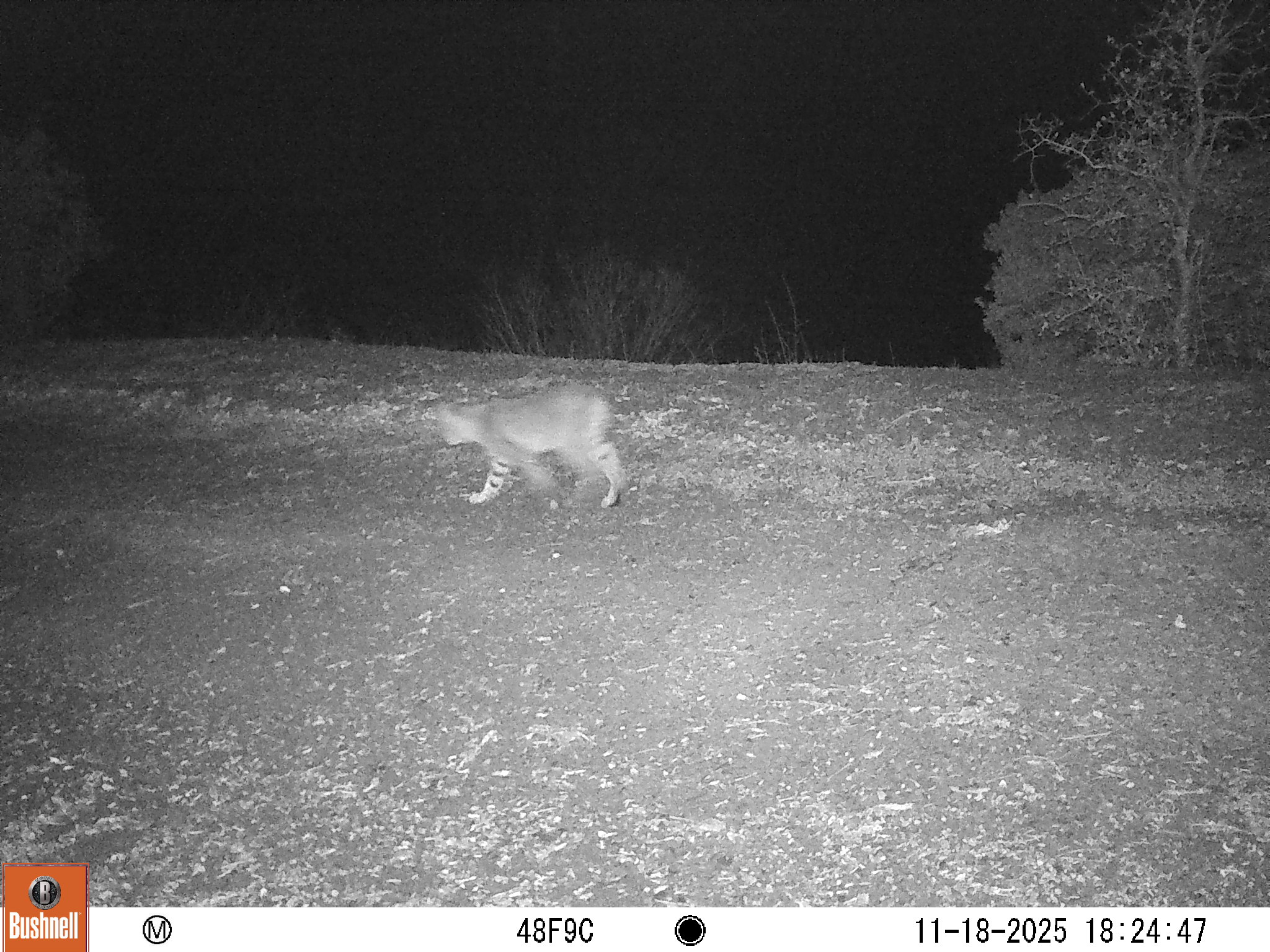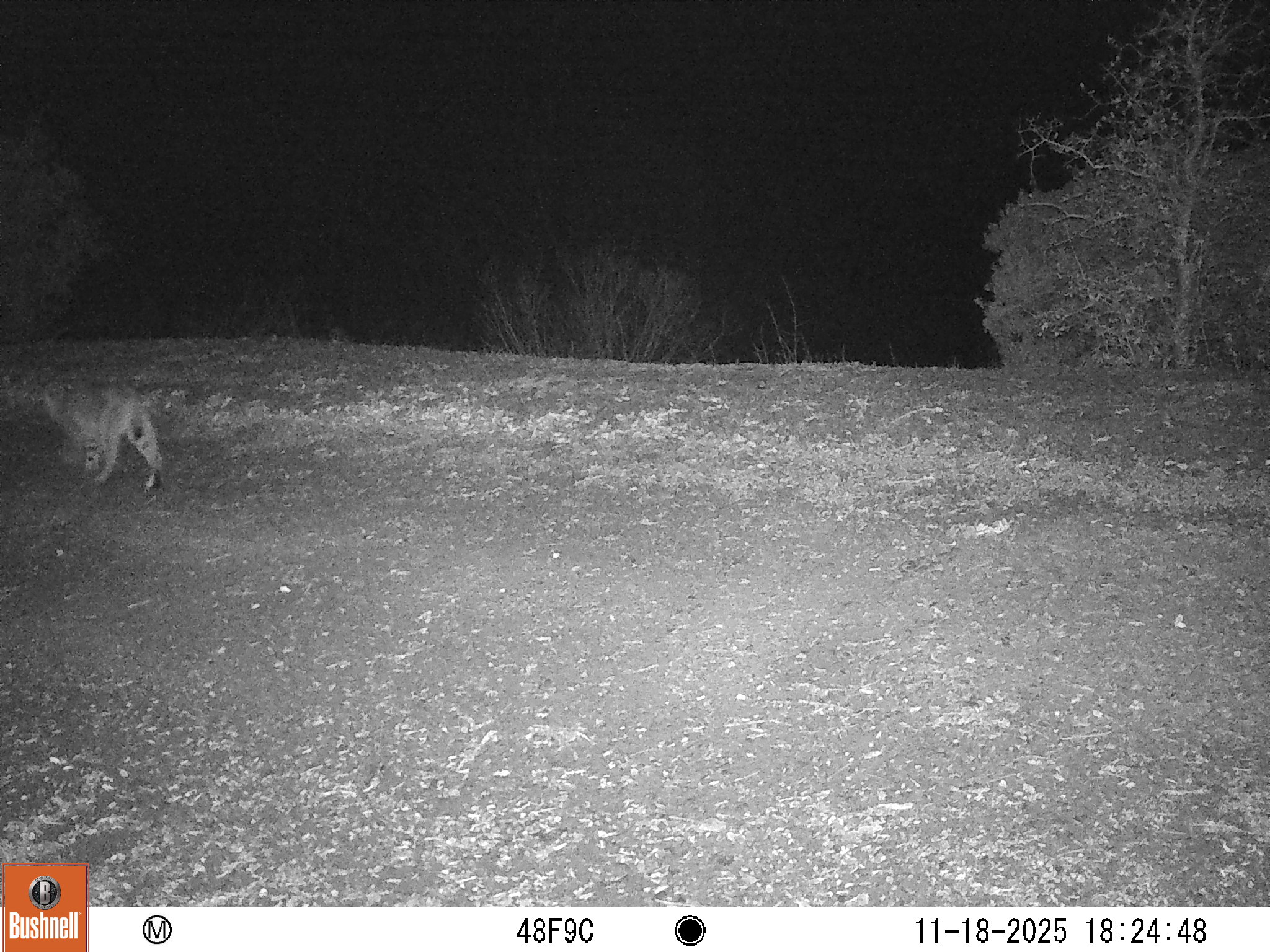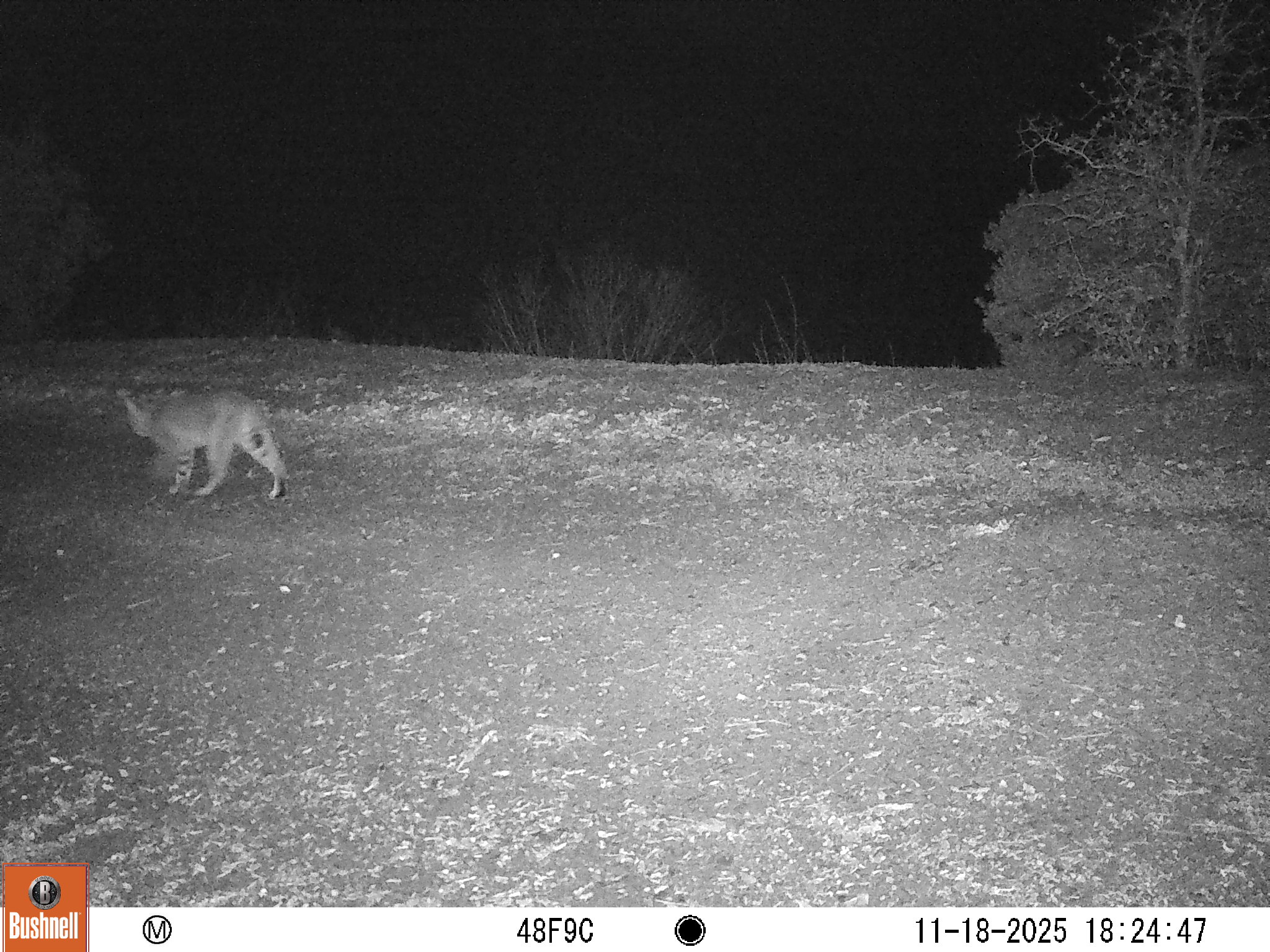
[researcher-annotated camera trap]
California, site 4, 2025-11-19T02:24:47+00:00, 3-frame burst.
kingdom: Animalia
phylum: Chordata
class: Mammalia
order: Carnivora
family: Felidae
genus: Lynx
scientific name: Lynx rufus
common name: bobcat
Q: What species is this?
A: Bobcat (Lynx rufus).